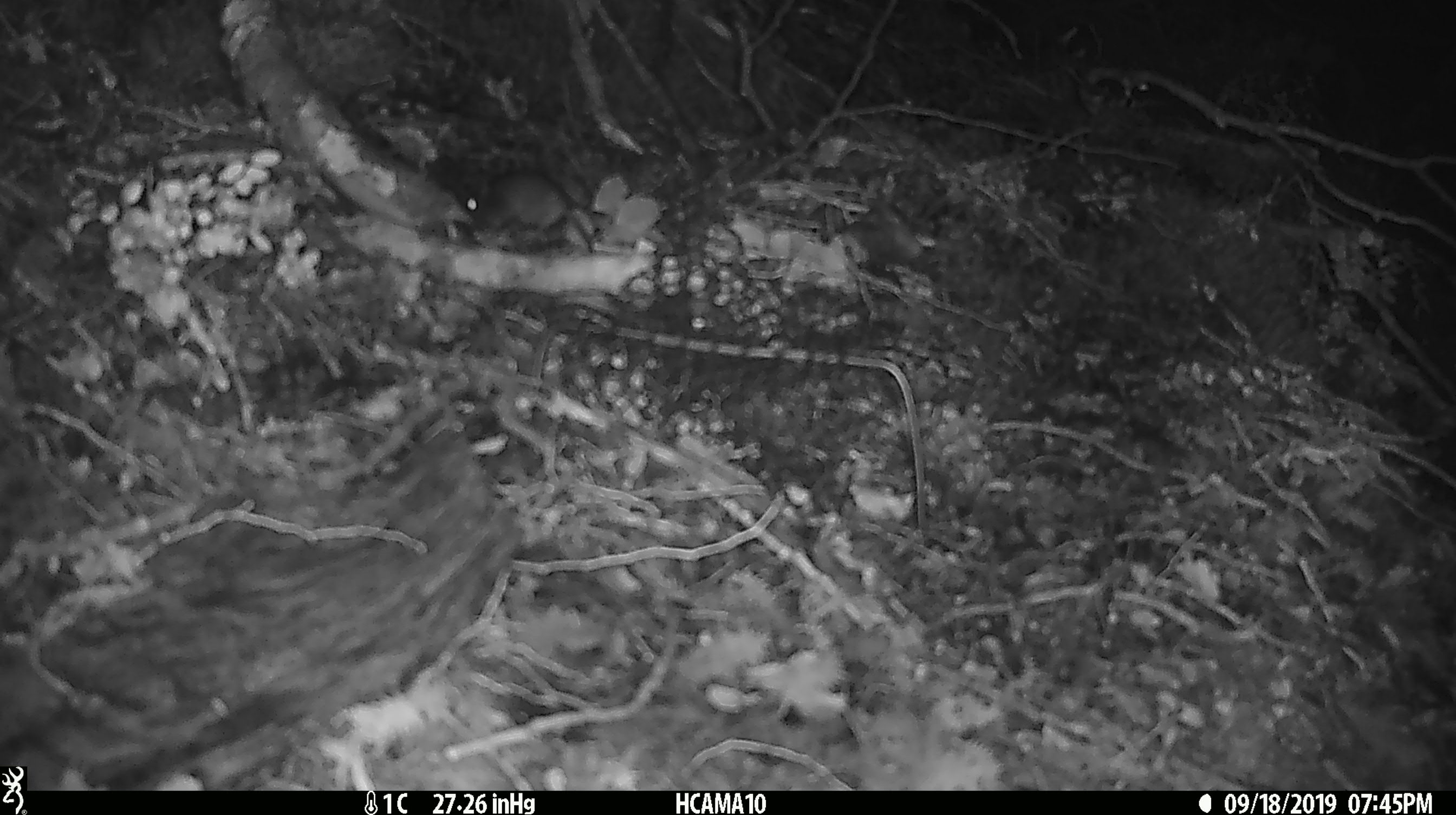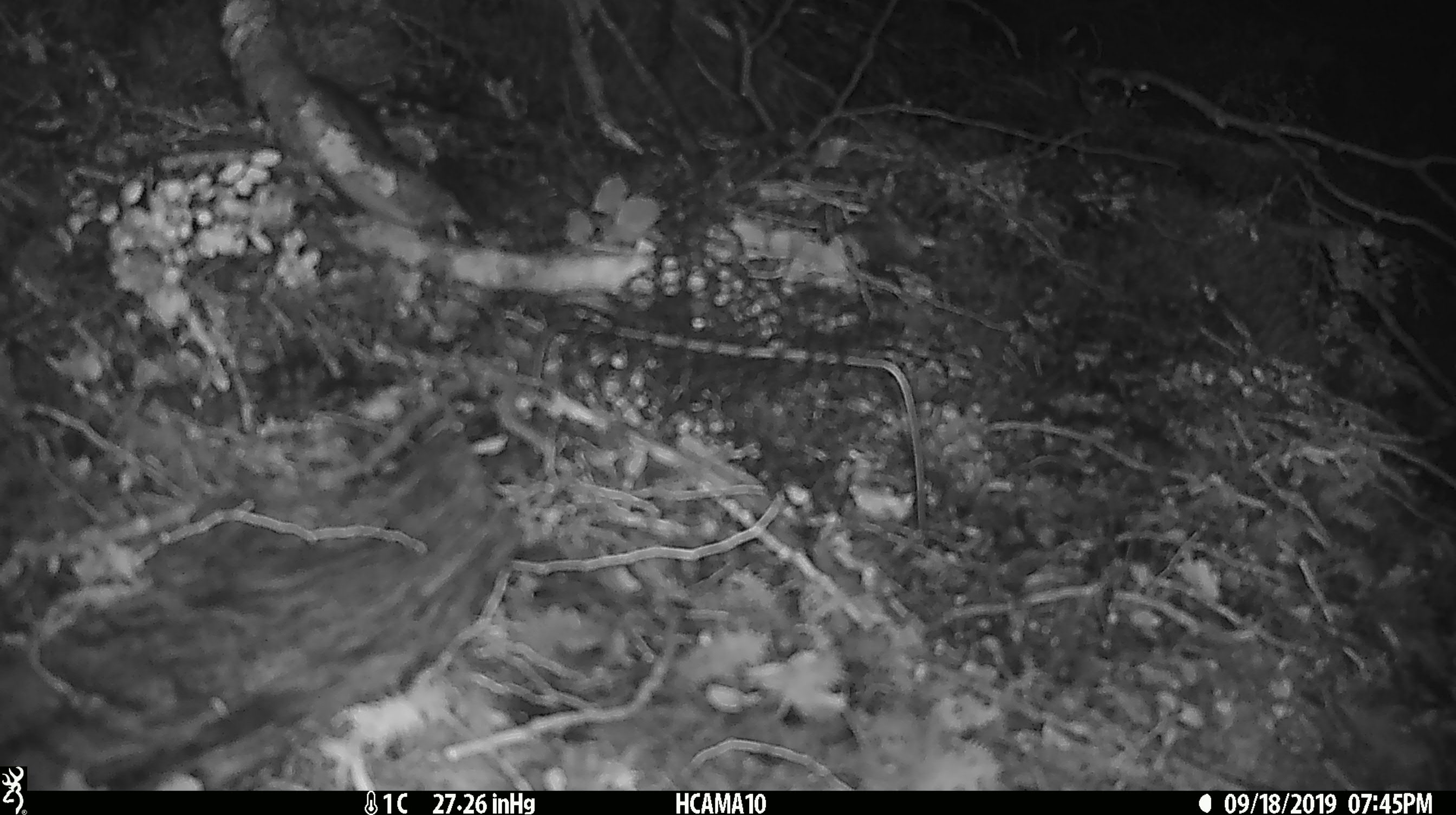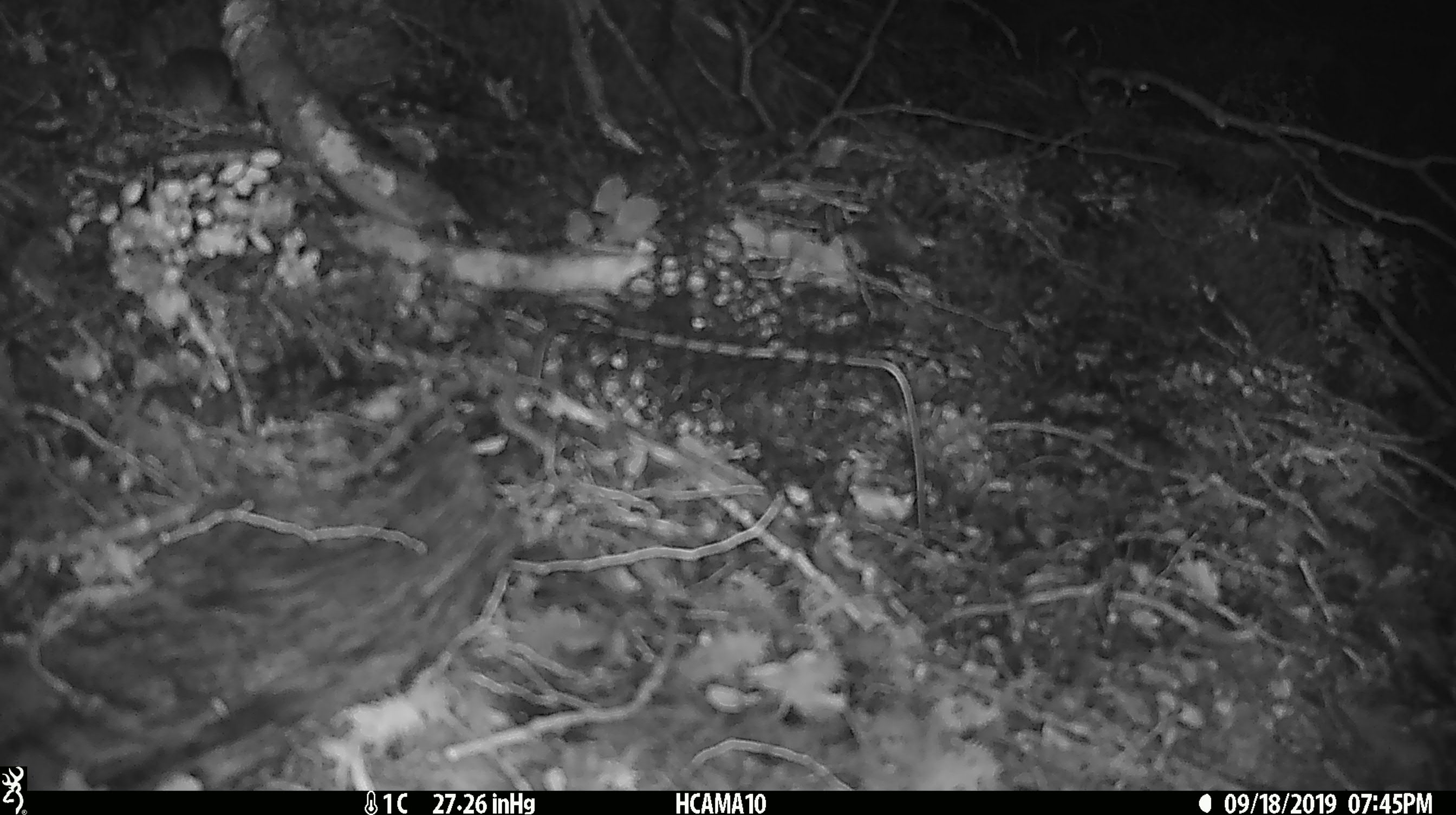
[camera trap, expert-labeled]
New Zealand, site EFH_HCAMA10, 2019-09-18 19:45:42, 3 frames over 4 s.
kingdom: Animalia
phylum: Chordata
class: Mammalia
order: Rodentia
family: Muridae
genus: Mus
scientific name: Mus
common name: mouse